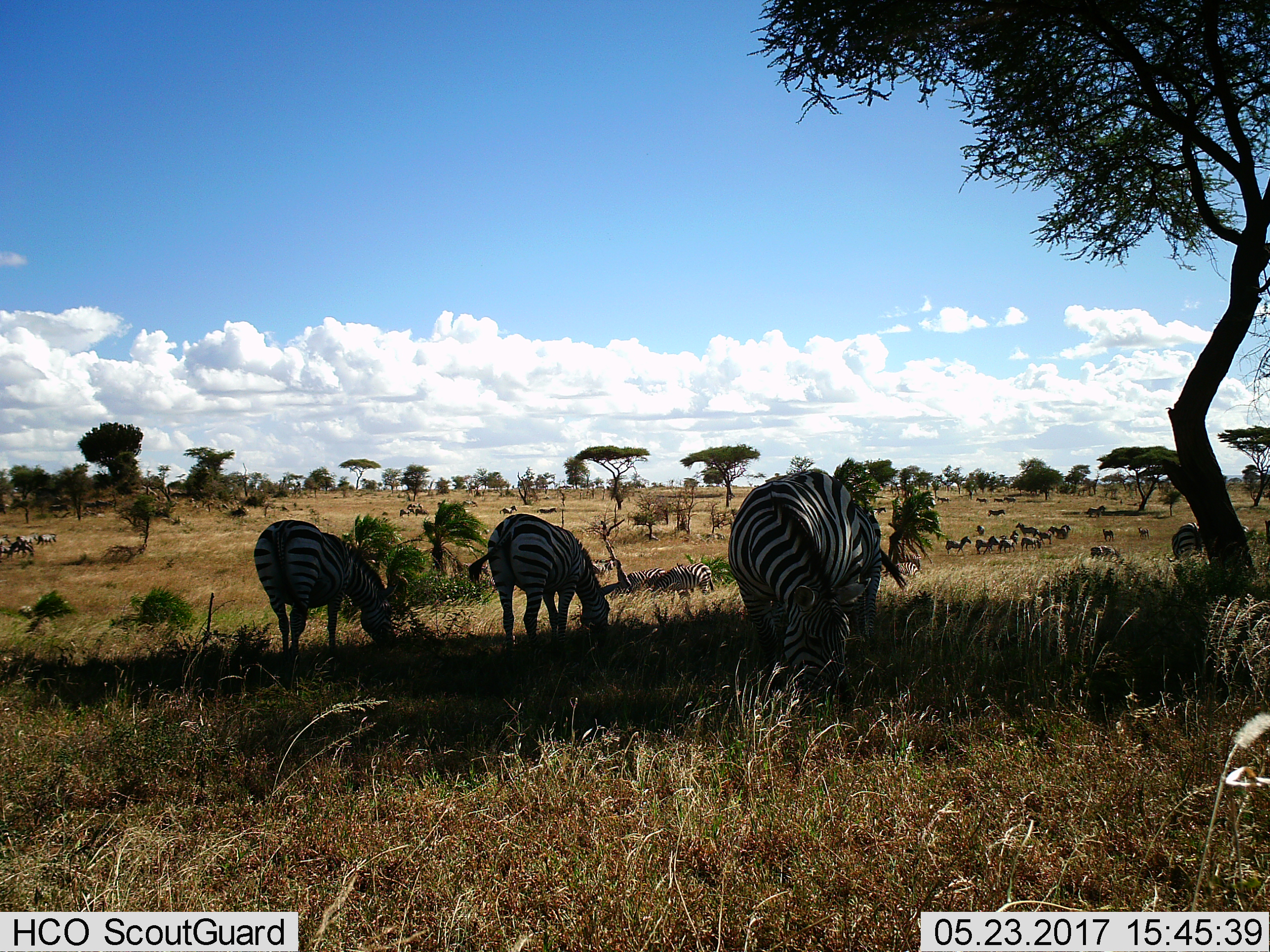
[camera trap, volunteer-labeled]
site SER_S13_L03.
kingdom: Animalia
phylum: Chordata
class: Mammalia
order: Perissodactyla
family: Equidae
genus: Equus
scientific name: Equus quagga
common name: plains zebra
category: zebraplains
Zebraplains (plains zebra) (Equus quagga), count 11-50. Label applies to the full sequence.